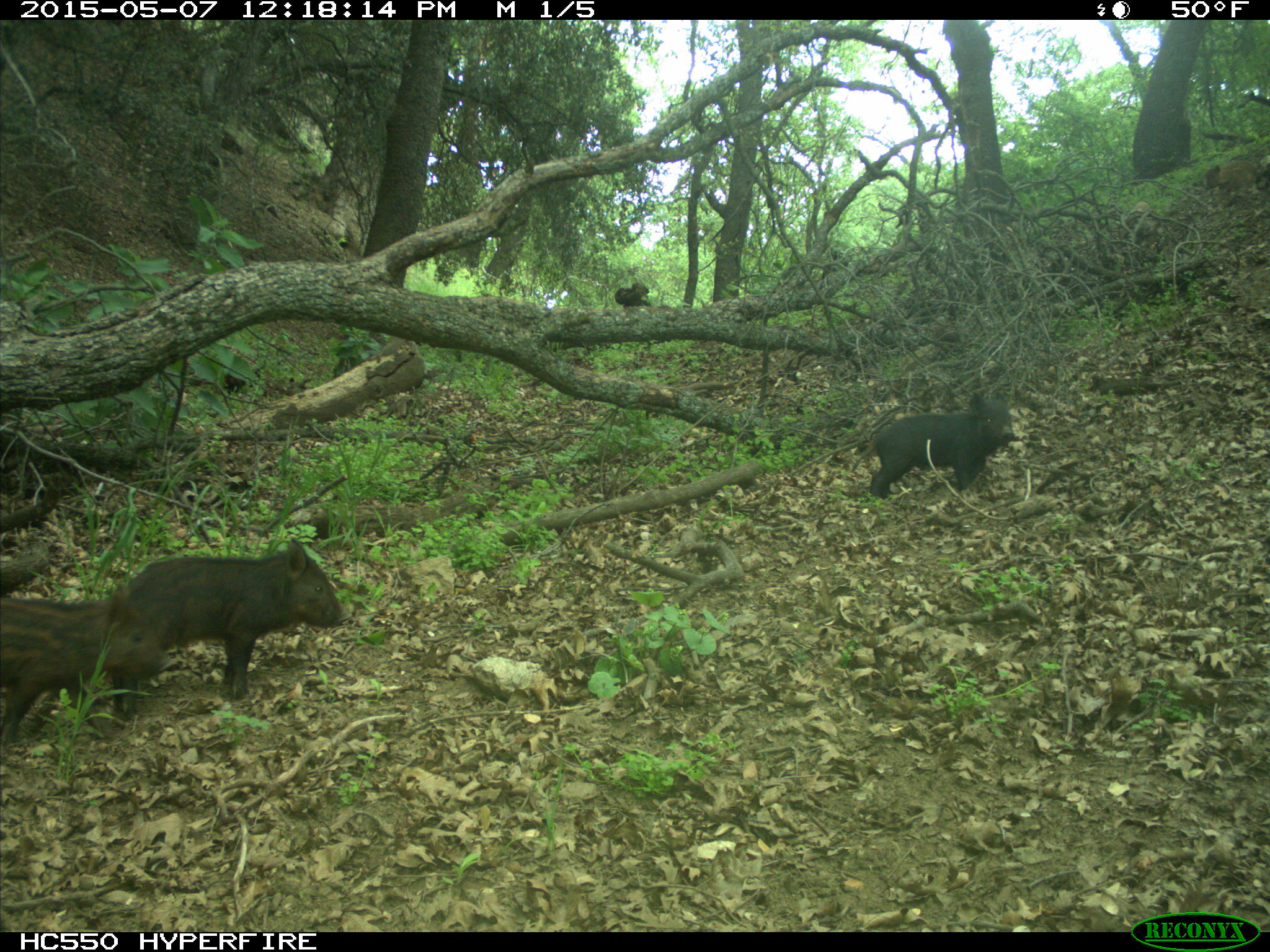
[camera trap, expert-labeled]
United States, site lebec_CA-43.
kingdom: Animalia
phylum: Chordata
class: Mammalia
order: Artiodactyla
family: Suidae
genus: Sus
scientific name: Sus scrofa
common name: wild boar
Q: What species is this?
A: Sus scrofa (wild boar).